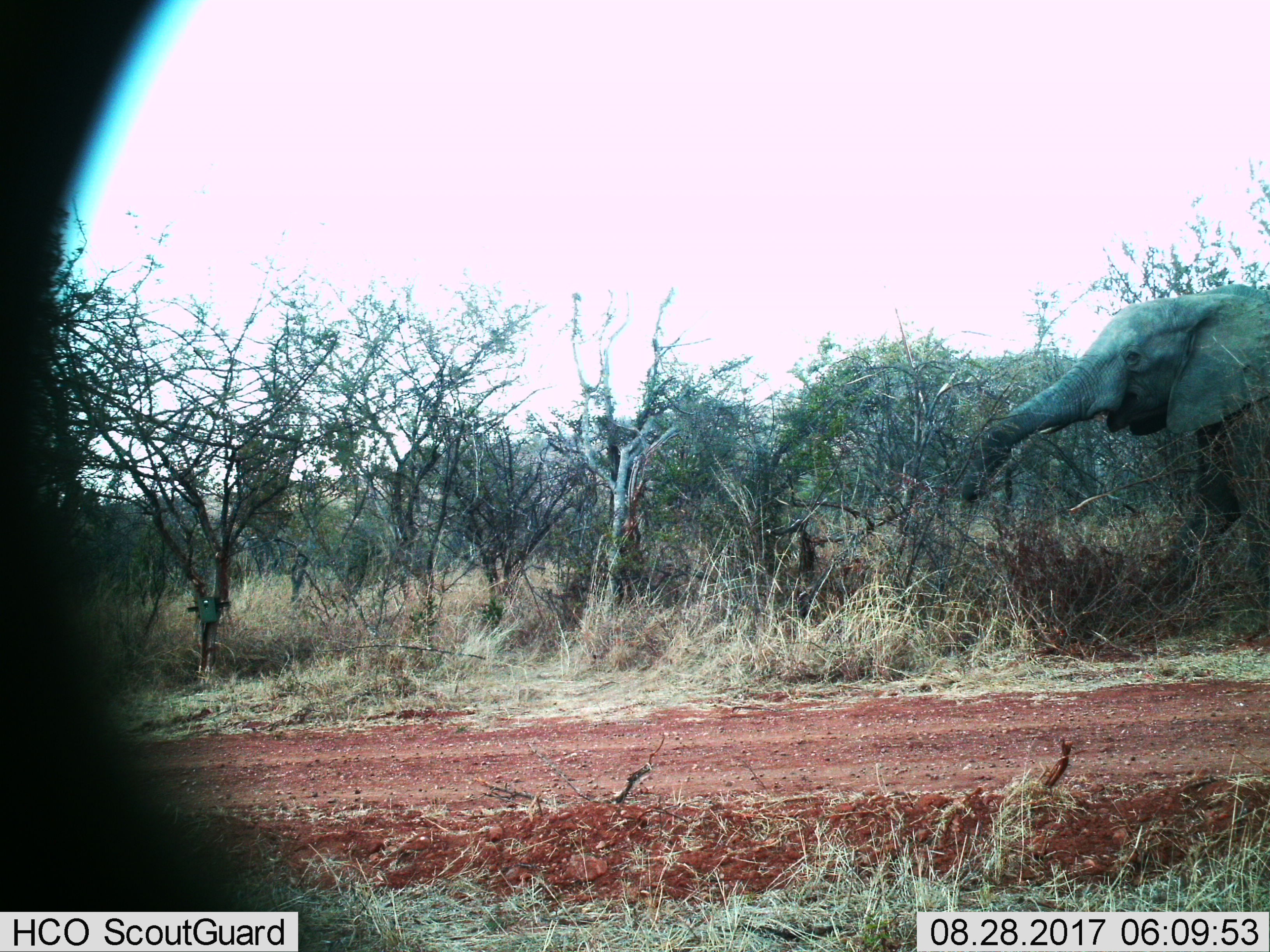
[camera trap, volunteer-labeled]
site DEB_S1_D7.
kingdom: Animalia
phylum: Chordata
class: Mammalia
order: Proboscidea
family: Elephantidae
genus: Loxodonta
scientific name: Loxodonta africana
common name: african bush elephant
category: elephant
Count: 1.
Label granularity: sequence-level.